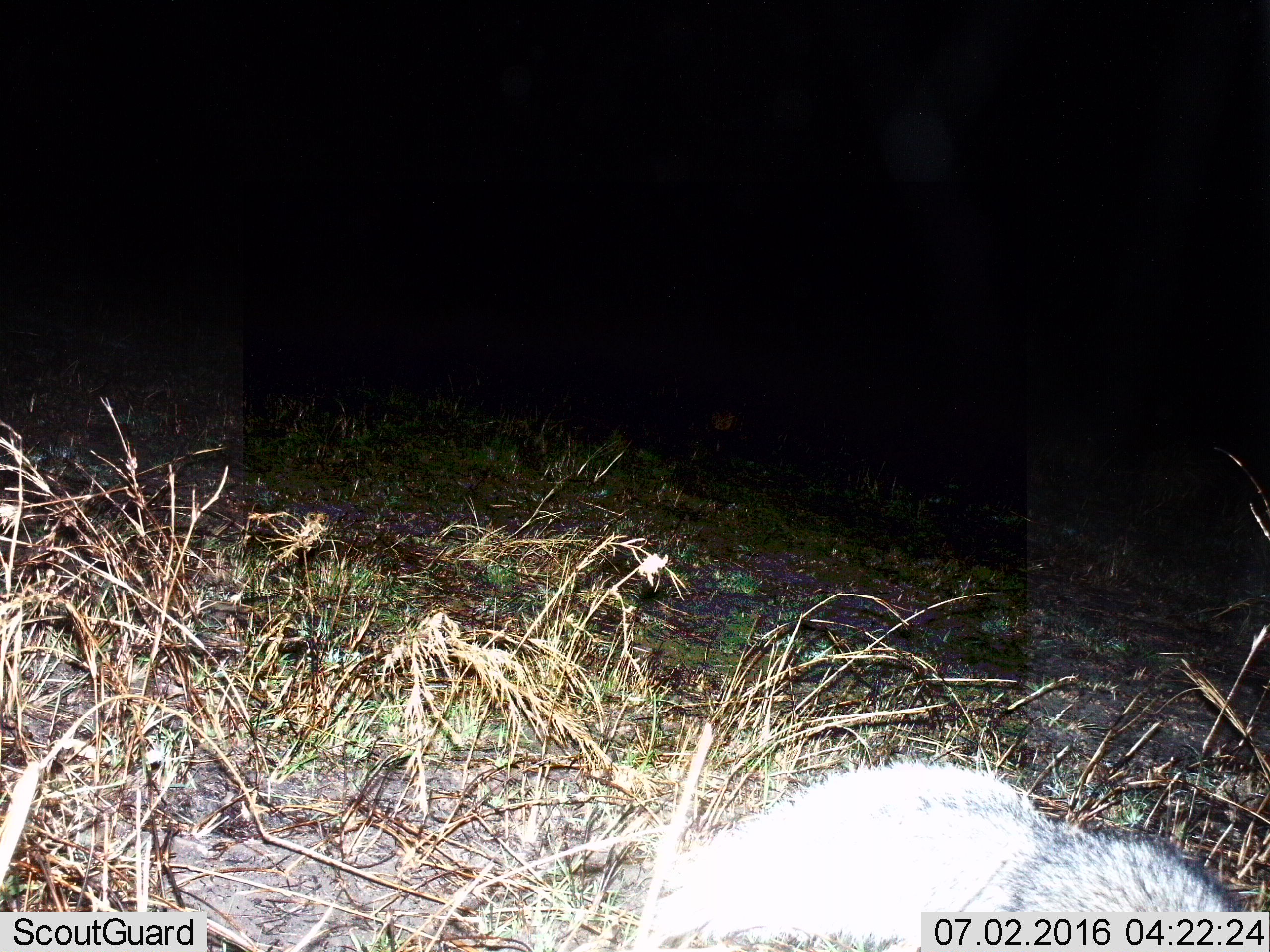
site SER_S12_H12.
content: unidentified animal